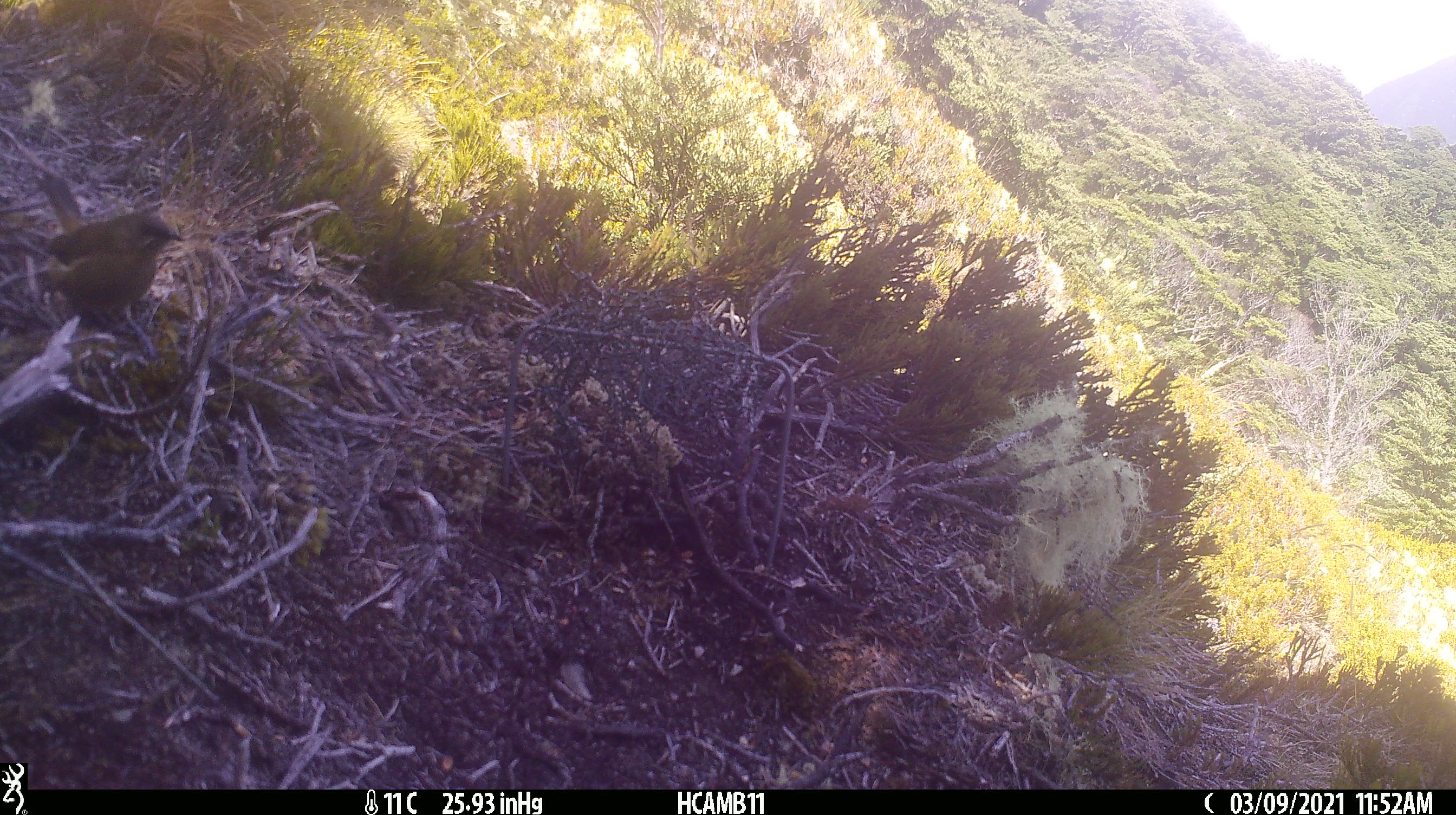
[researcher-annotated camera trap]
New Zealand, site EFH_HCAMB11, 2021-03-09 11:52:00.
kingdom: Animalia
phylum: Chordata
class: Aves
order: Passeriformes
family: Meliphagidae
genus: Anthornis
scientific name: Anthornis melanura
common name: new zealand bellbird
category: bellbird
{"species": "bellbird (new zealand bellbird) (Anthornis melanura)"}